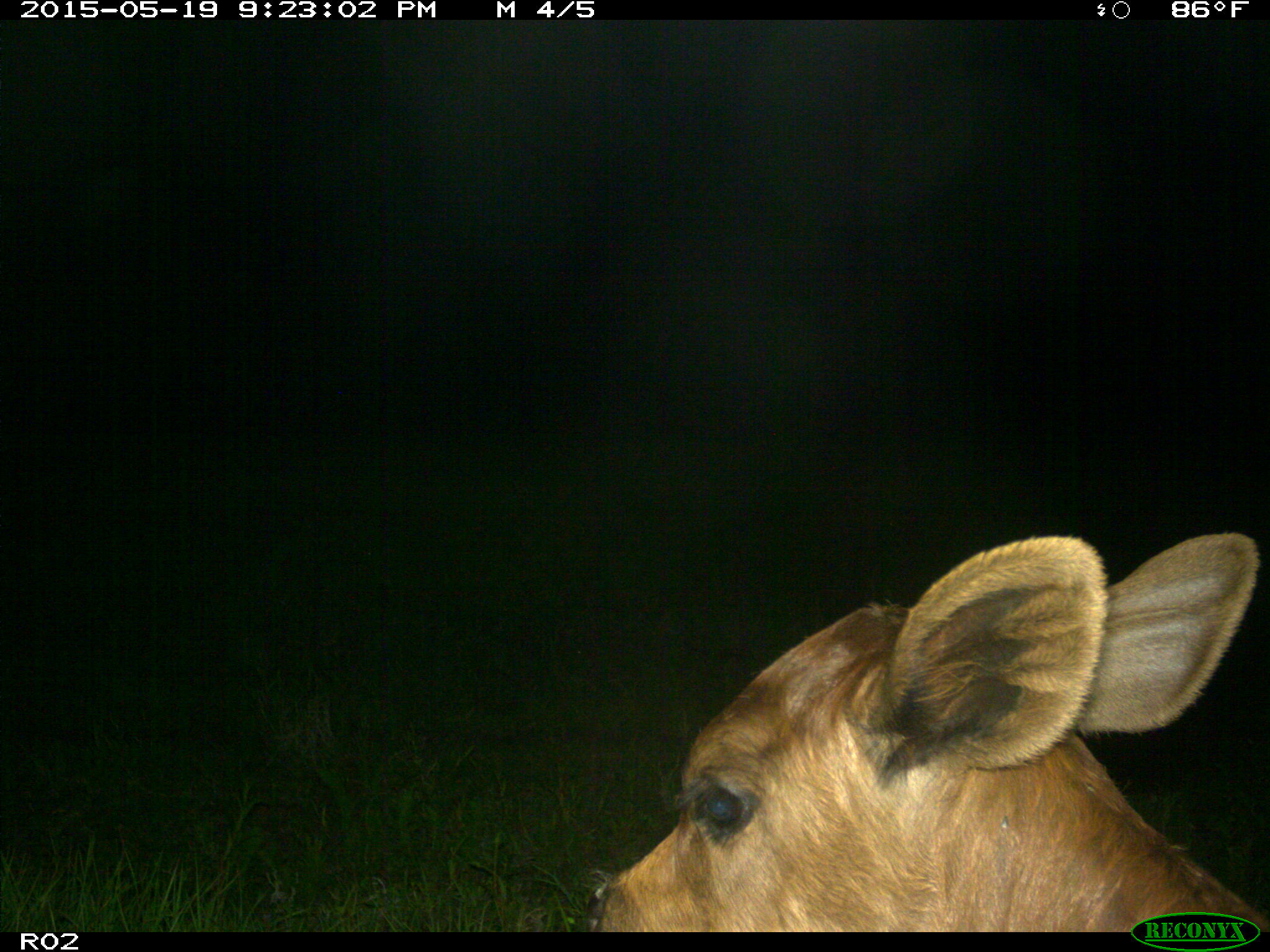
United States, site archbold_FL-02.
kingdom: Animalia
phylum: Chordata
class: Mammalia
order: Artiodactyla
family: Bovidae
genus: Bos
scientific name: Bos taurus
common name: domestic cow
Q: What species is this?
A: Bos taurus (domestic cow).